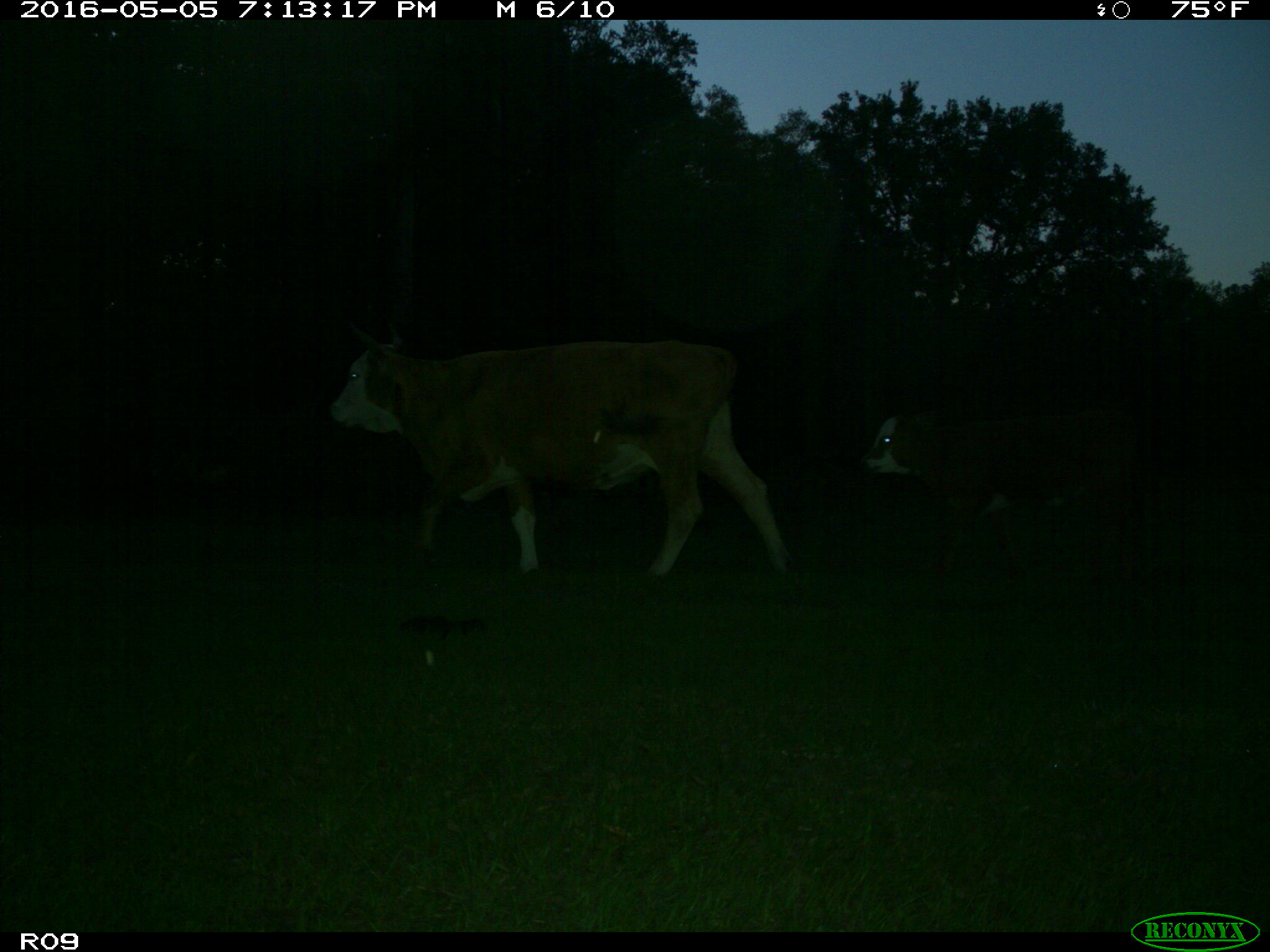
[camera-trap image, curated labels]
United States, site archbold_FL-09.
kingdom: Animalia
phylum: Chordata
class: Mammalia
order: Artiodactyla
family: Bovidae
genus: Bos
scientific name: Bos taurus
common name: domestic cow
Bos taurus (domestic cow).